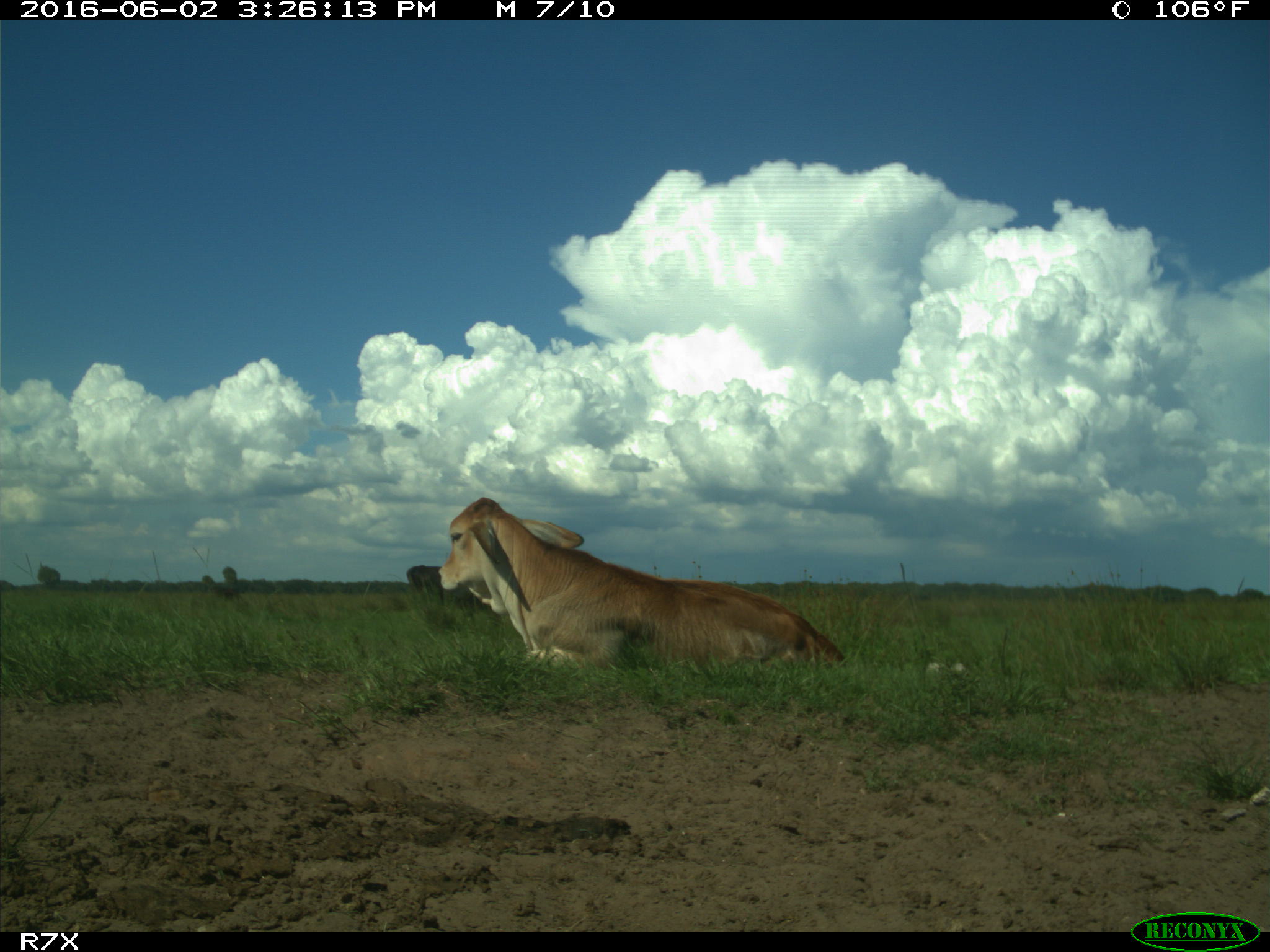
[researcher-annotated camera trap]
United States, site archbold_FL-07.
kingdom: Animalia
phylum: Chordata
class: Mammalia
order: Artiodactyla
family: Bovidae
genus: Bos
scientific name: Bos taurus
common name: domestic cow